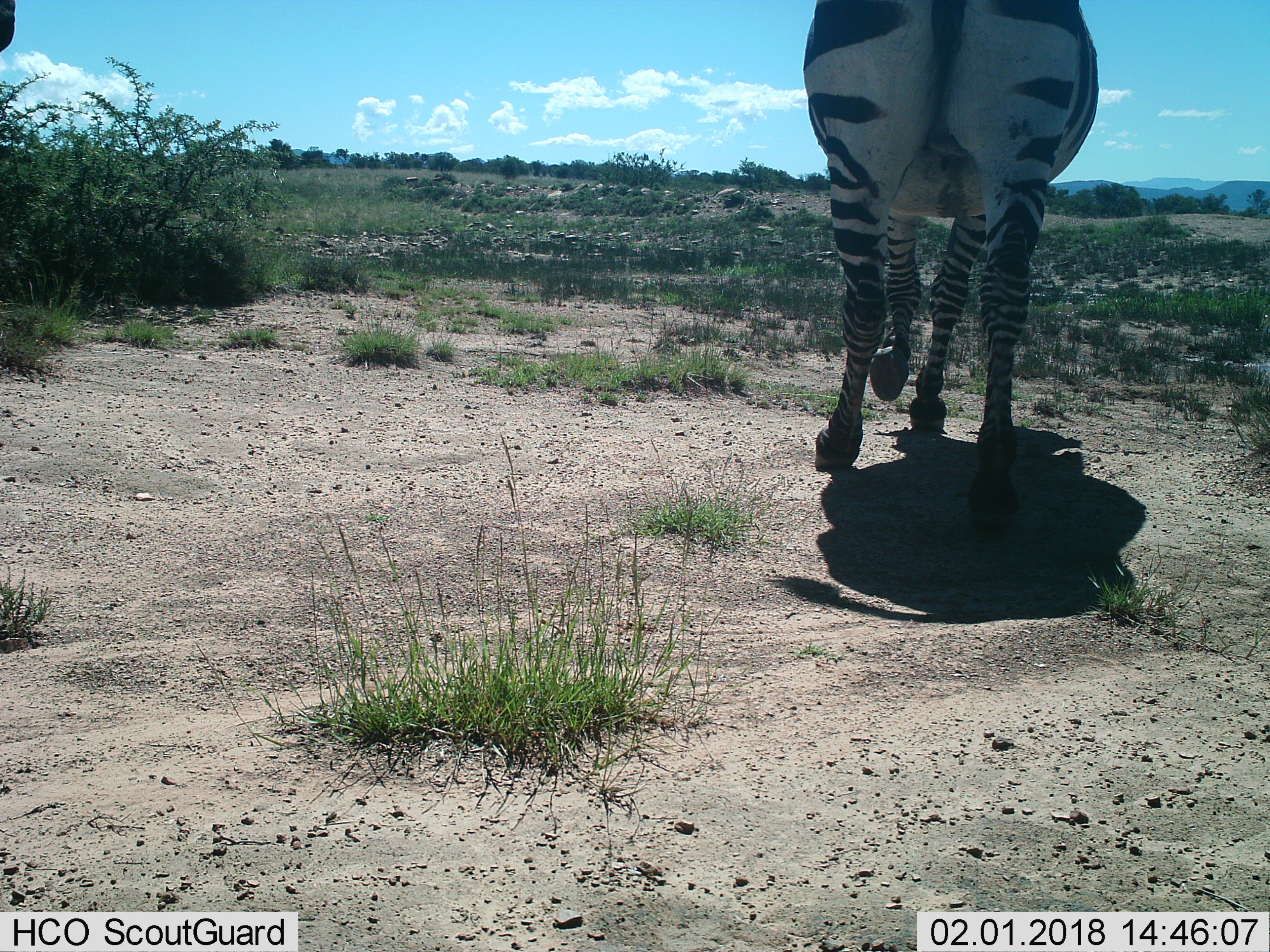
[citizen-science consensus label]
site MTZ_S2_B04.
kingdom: Animalia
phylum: Chordata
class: Mammalia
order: Perissodactyla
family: Equidae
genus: Equus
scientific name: Equus zebra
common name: mountain zebra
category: zebramountain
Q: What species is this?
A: Zebramountain (mountain zebra) (Equus zebra).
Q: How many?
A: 1.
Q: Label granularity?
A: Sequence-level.